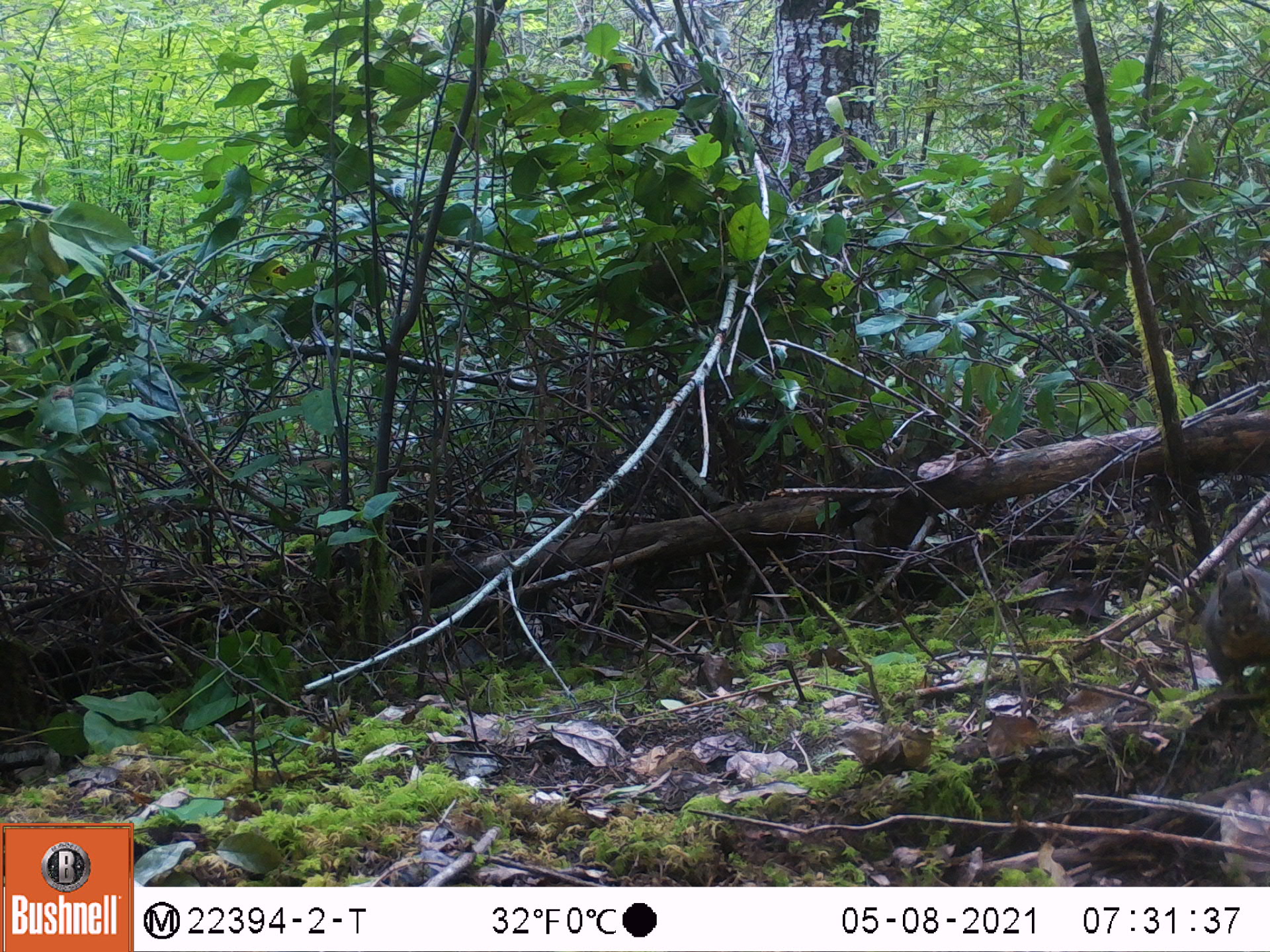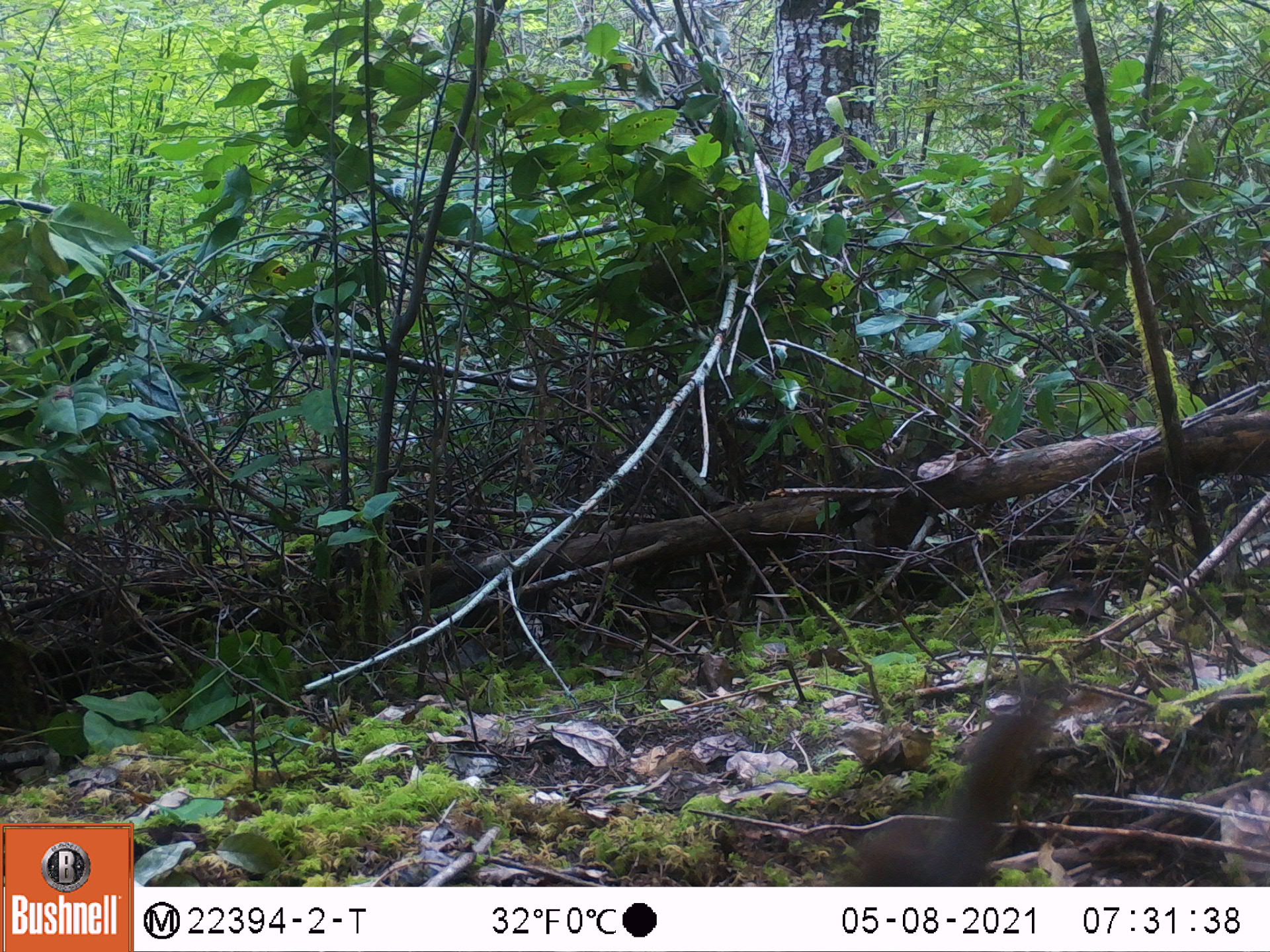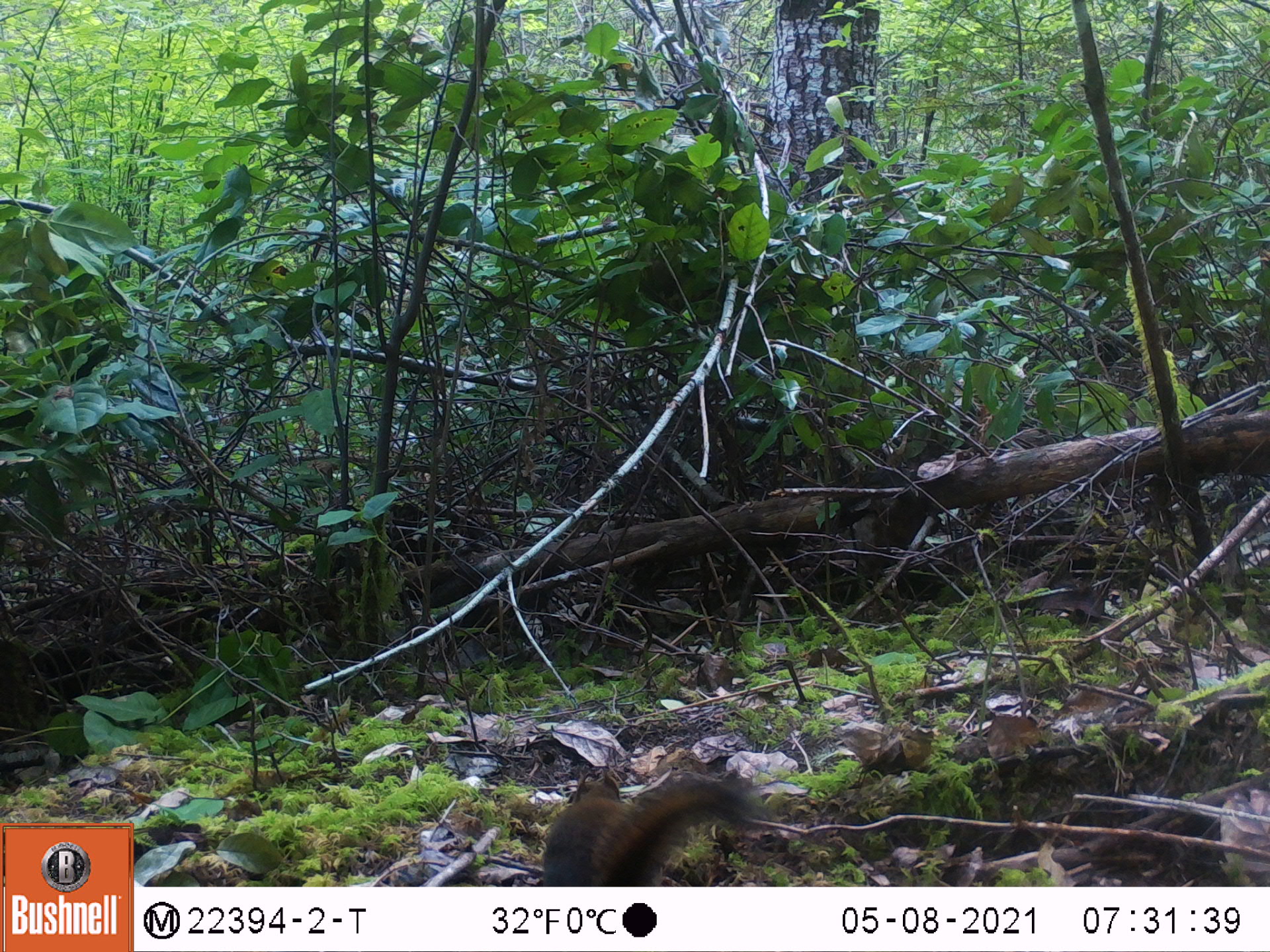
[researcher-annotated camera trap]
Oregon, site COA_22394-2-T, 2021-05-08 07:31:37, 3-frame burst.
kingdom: Animalia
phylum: Chordata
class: Mammalia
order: Rodentia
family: Sciuridae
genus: Tamiasciurus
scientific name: Tamiasciurus douglasii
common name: douglas squirrel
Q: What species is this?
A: Douglas squirrel (Tamiasciurus douglasii).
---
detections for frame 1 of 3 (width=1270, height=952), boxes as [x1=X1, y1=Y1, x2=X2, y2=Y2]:
douglas squirrel: [x1=1182, y1=546, x2=1267, y2=719]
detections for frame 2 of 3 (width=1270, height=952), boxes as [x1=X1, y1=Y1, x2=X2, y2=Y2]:
douglas squirrel: [x1=803, y1=674, x2=1087, y2=883]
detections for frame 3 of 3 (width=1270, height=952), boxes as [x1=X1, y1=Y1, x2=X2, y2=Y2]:
douglas squirrel: [x1=522, y1=741, x2=790, y2=883]